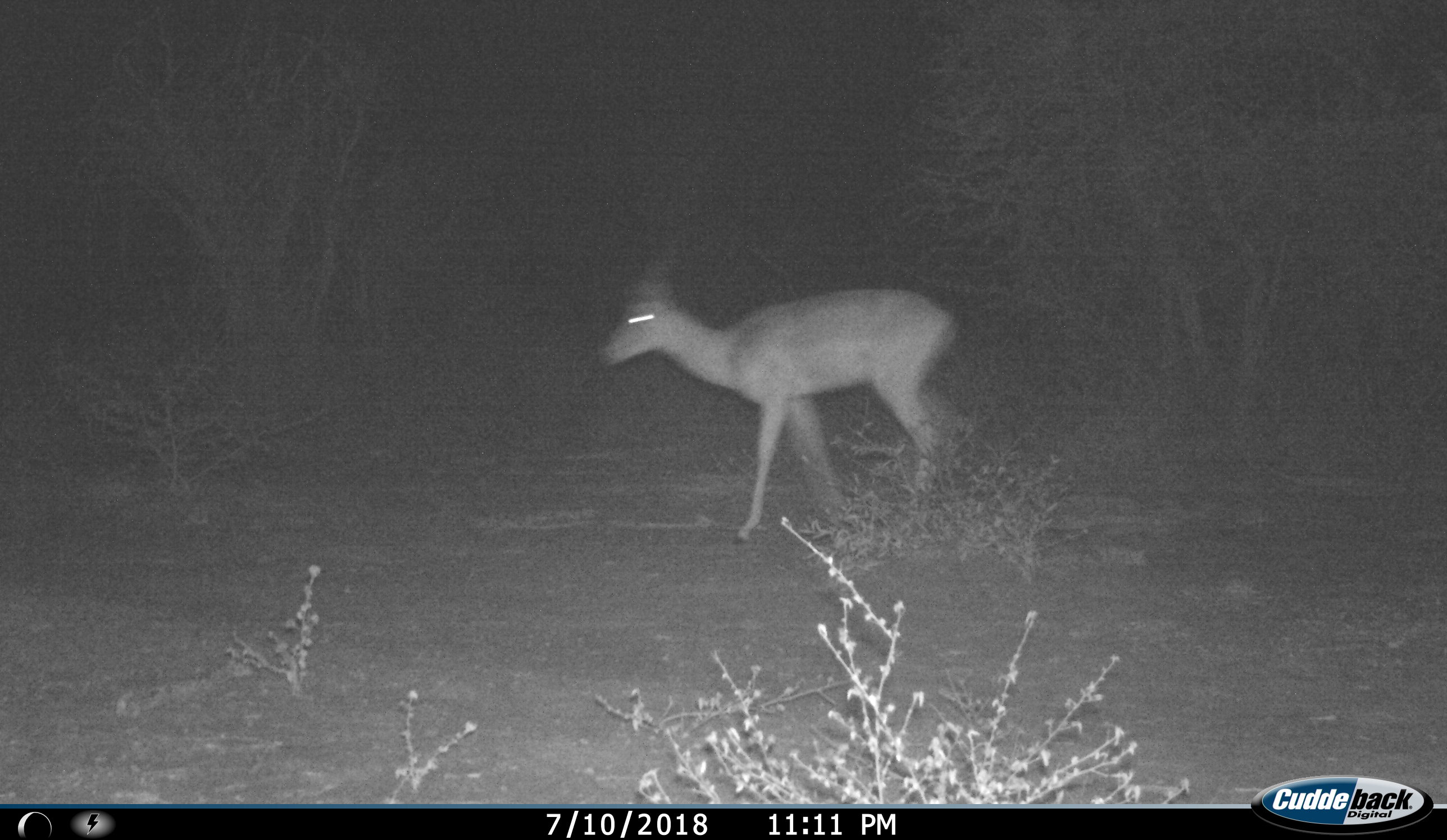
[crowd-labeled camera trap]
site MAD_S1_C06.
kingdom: Animalia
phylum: Chordata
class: Mammalia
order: Artiodactyla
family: Bovidae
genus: Aepyceros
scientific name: Aepyceros melampus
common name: impala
Impala (Aepyceros melampus), count 1. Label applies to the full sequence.